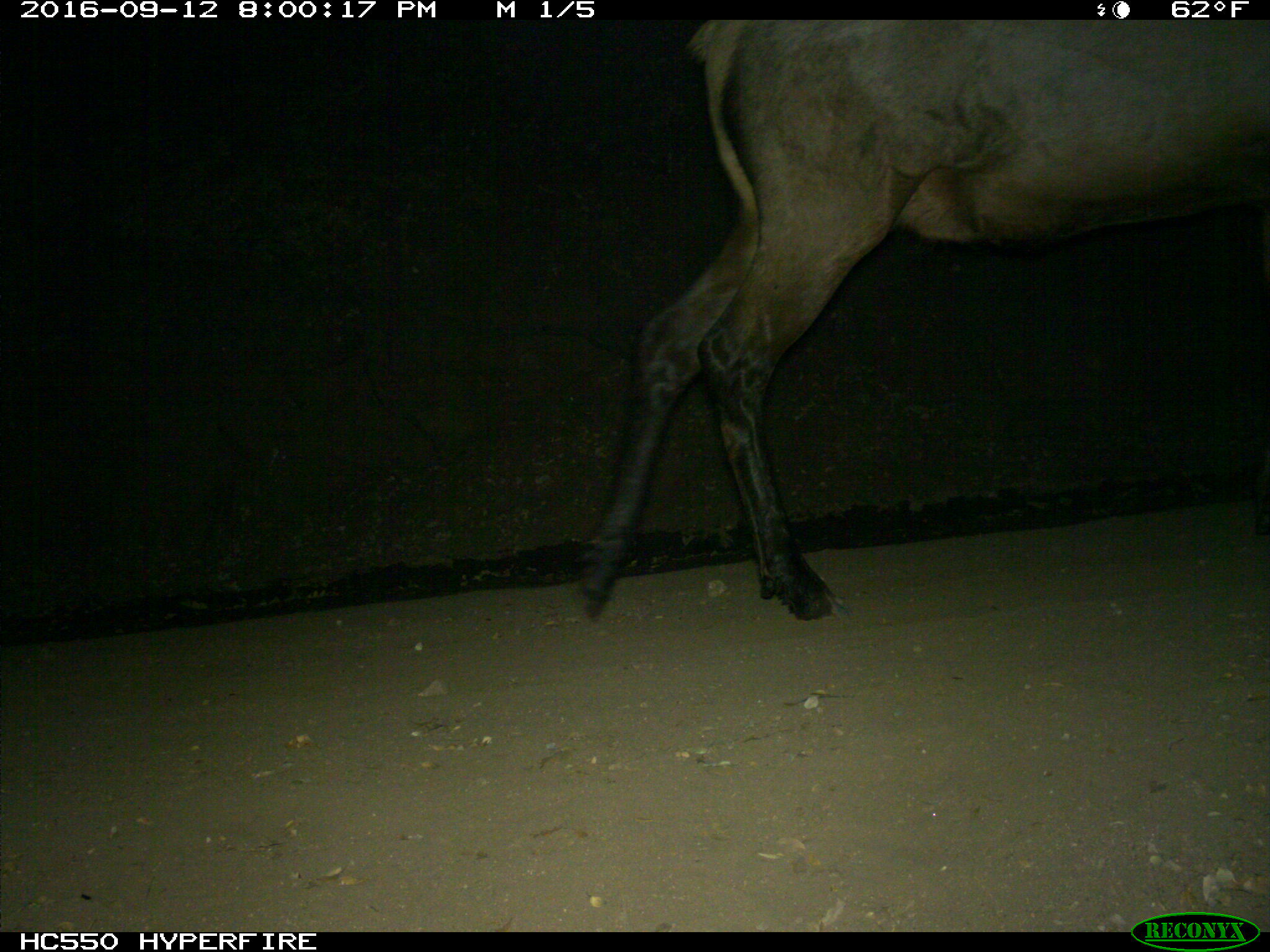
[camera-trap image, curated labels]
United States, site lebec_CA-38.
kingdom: Animalia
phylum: Chordata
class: Mammalia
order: Artiodactyla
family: Cervidae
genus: Cervus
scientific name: Cervus canadensis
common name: elk